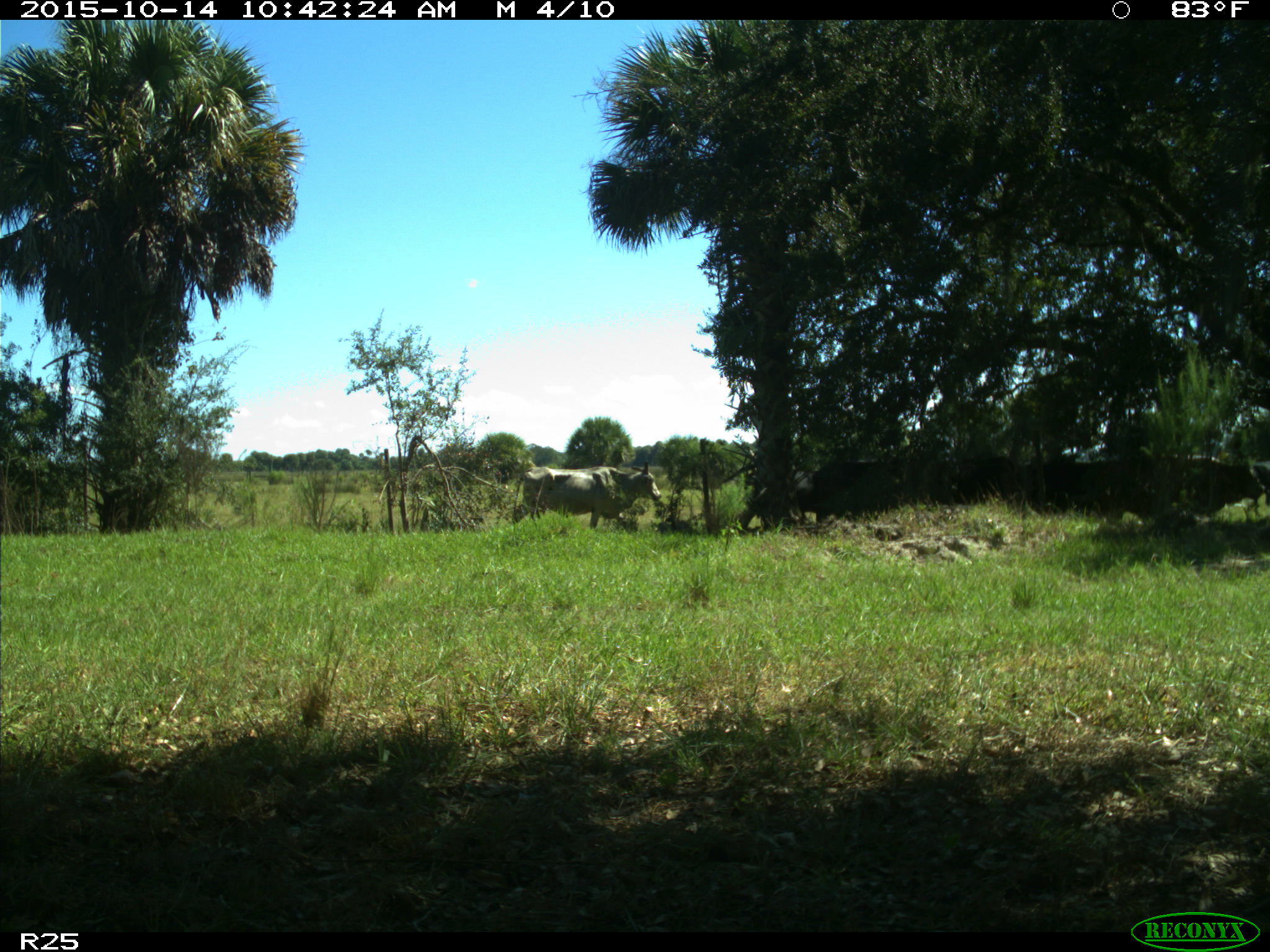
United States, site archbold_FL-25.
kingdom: Animalia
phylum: Chordata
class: Mammalia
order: Artiodactyla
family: Bovidae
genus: Bos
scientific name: Bos taurus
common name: domestic cow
Bos taurus (domestic cow).